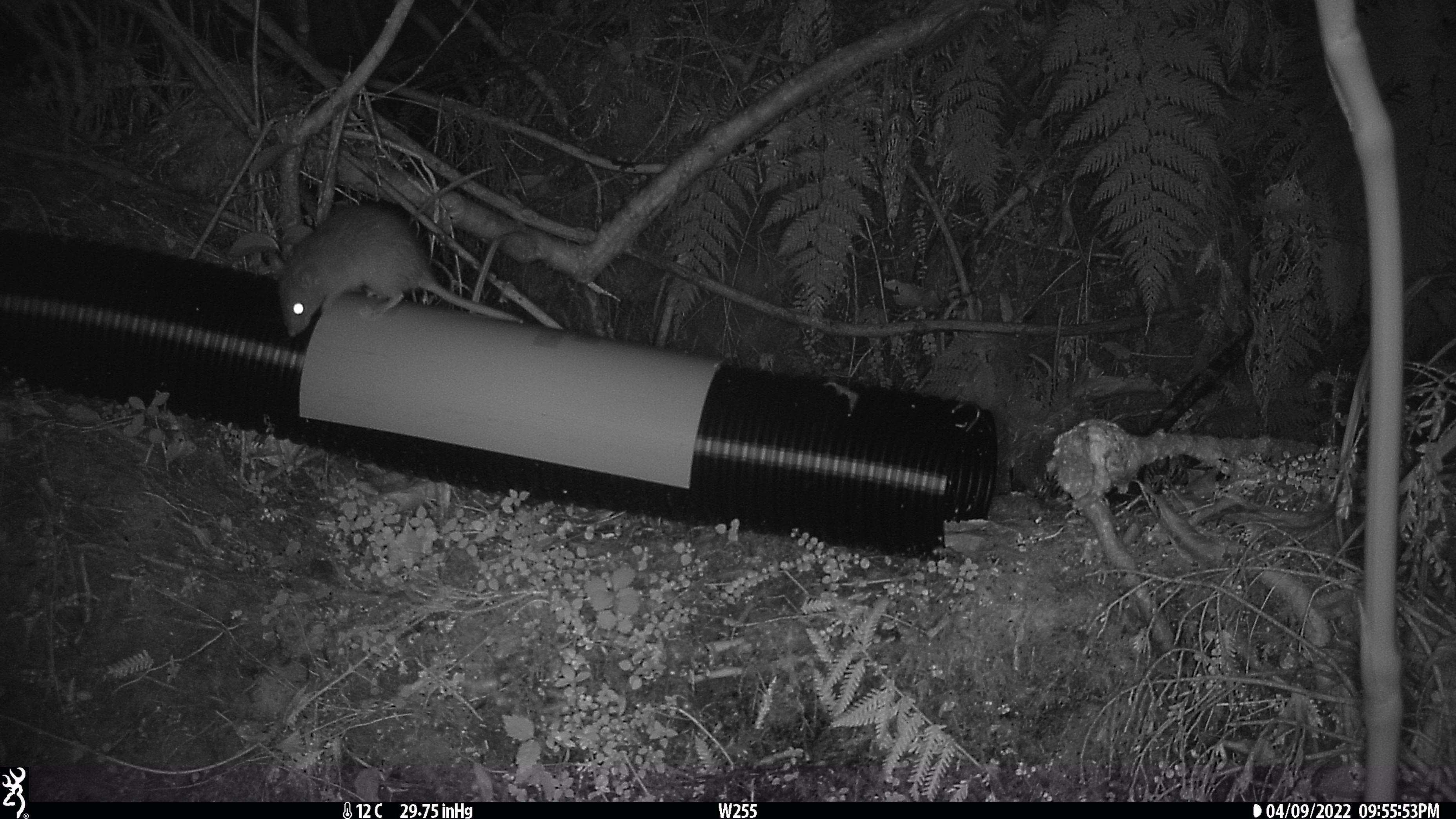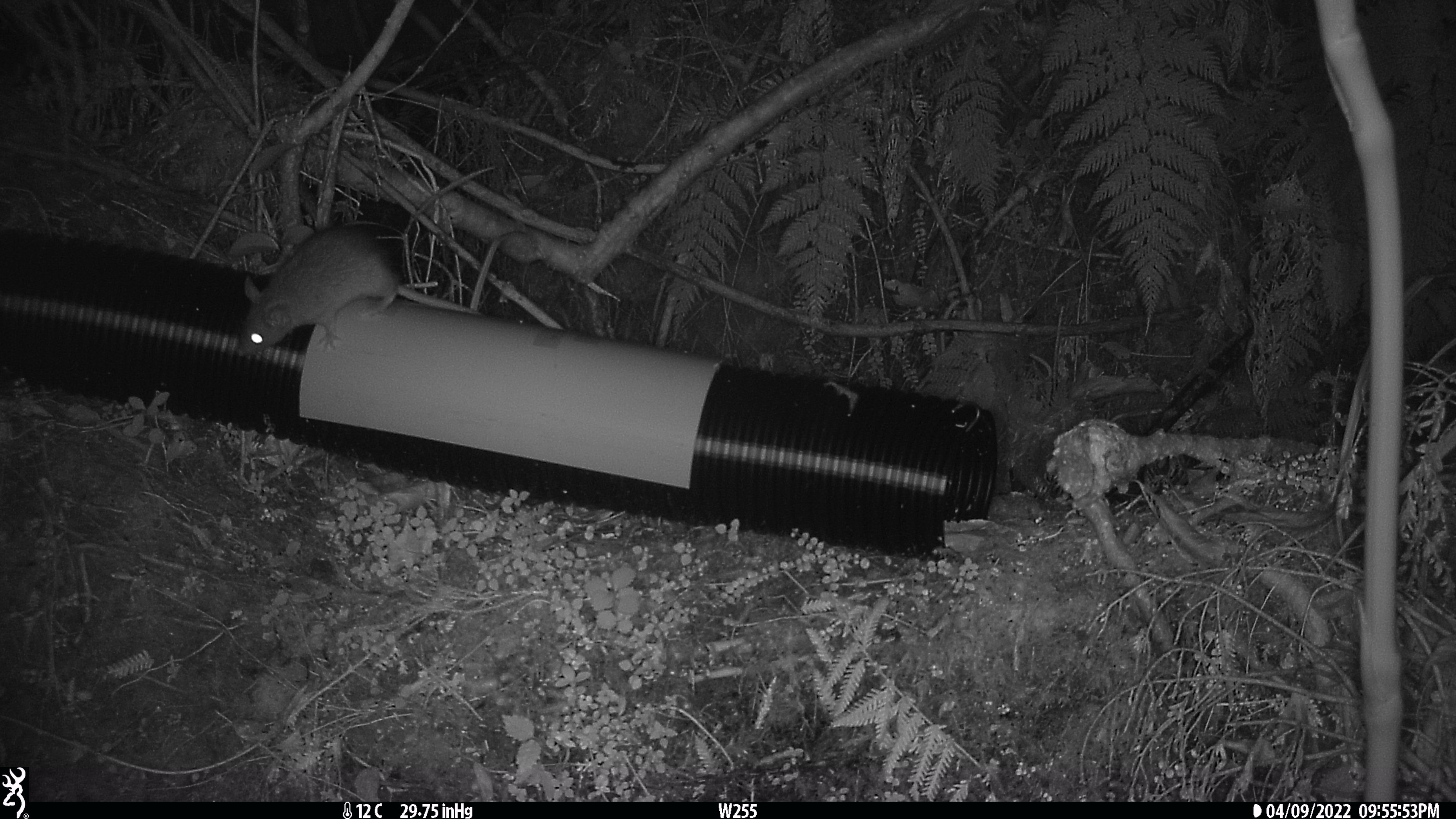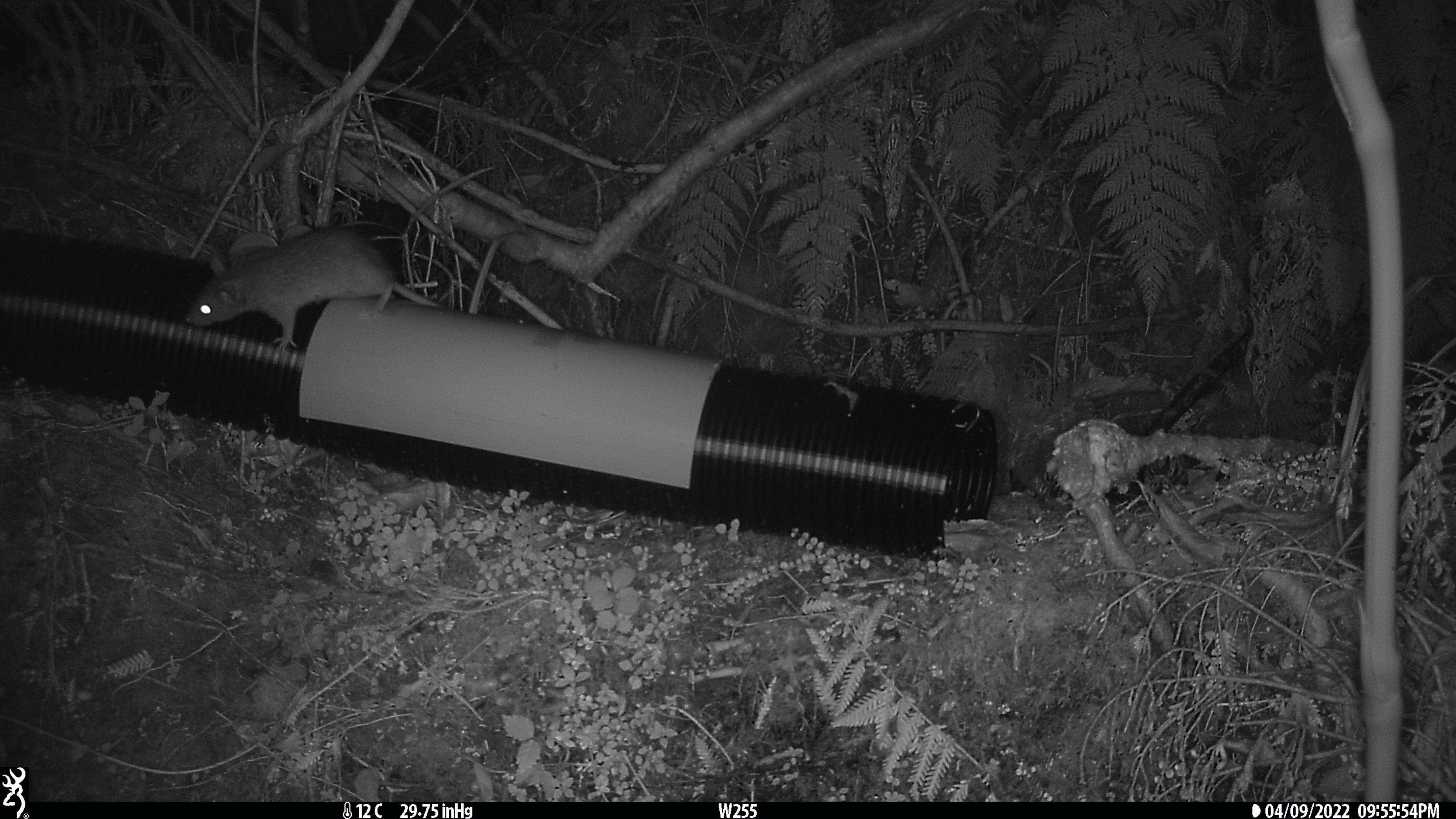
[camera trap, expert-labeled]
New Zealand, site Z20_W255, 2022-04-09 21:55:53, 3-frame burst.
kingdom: Animalia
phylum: Chordata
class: Mammalia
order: Rodentia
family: Muridae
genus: Rattus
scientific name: Rattus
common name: rat